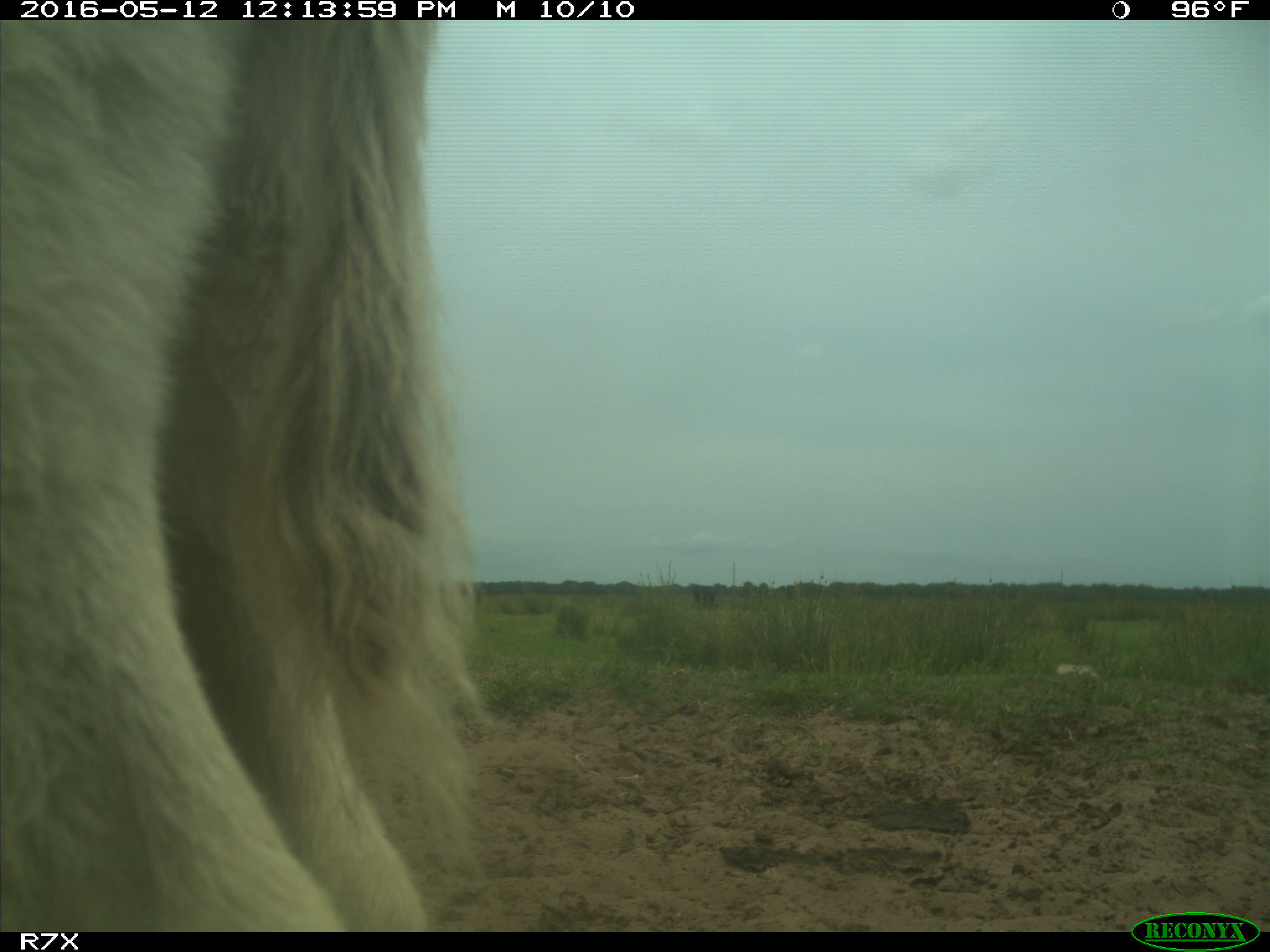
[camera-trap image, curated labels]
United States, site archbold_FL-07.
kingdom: Animalia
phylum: Chordata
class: Mammalia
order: Artiodactyla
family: Bovidae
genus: Bos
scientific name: Bos taurus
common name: domestic cow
Bos taurus (domestic cow).